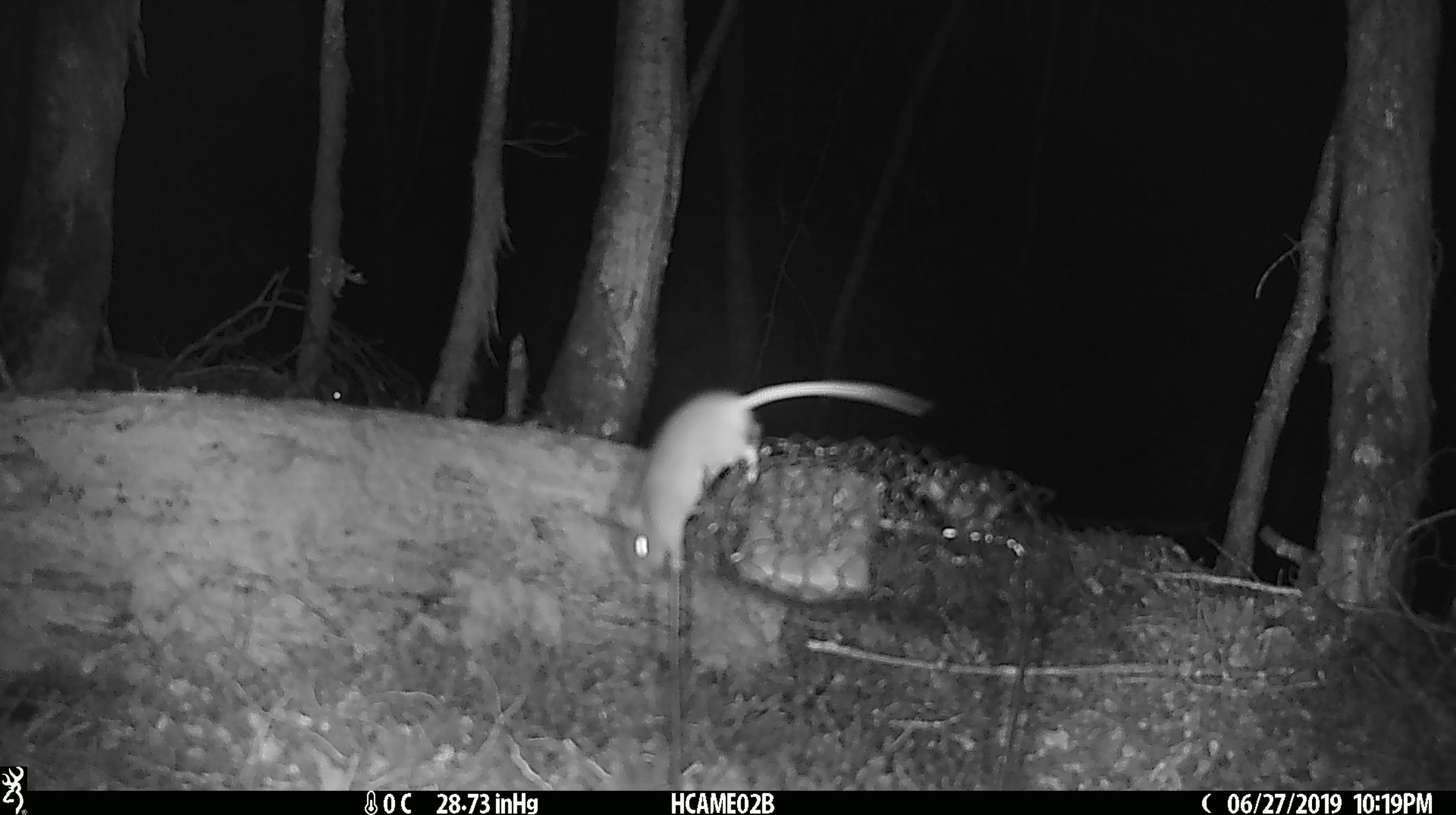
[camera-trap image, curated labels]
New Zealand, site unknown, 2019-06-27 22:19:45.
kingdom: Animalia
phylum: Chordata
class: Mammalia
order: Rodentia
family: Muridae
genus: Mus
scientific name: Mus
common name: mouse